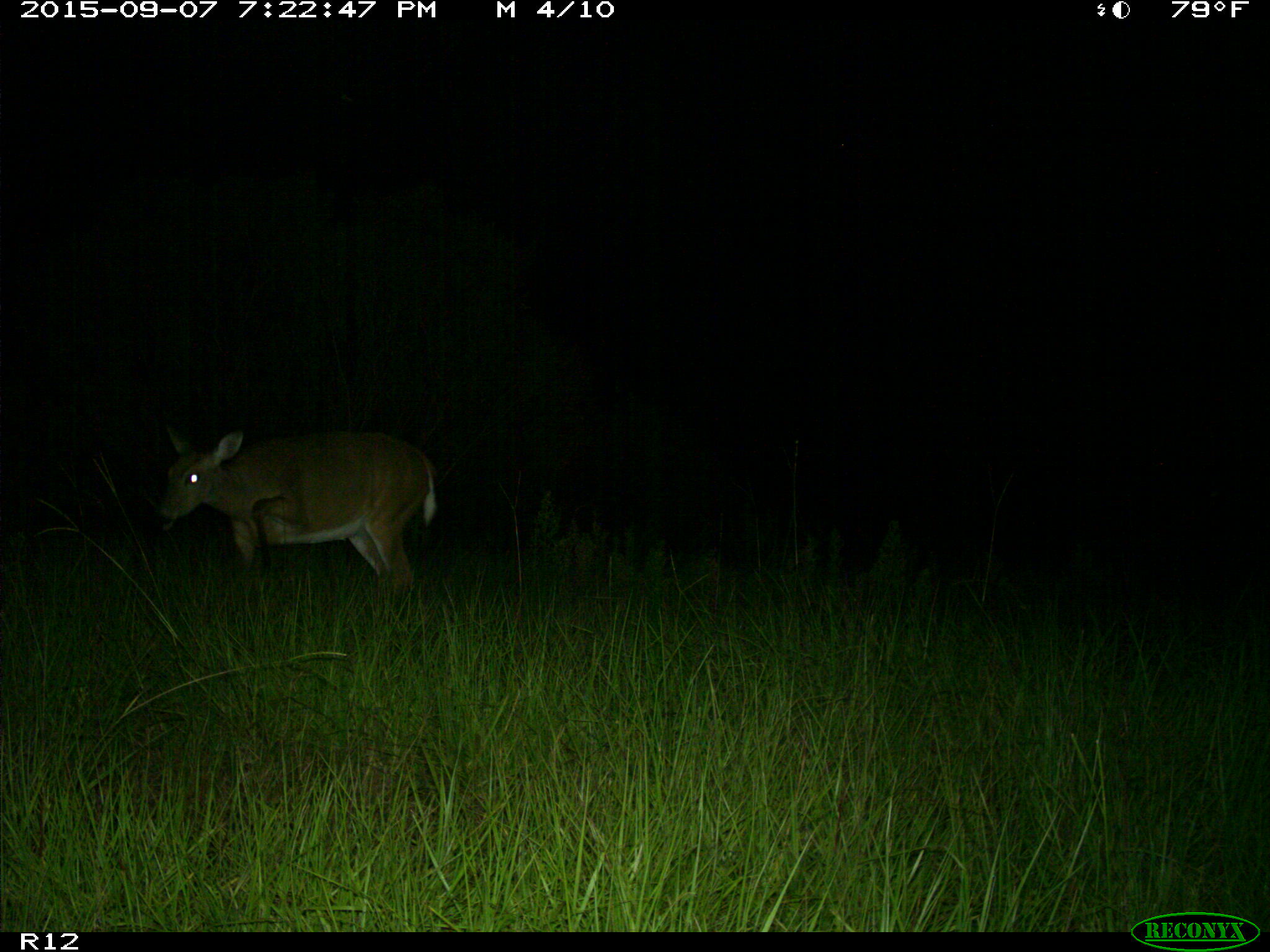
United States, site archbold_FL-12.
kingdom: Animalia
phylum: Chordata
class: Mammalia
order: Artiodactyla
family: Cervidae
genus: Odocoileus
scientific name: Odocoileus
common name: deer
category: unidentified deer